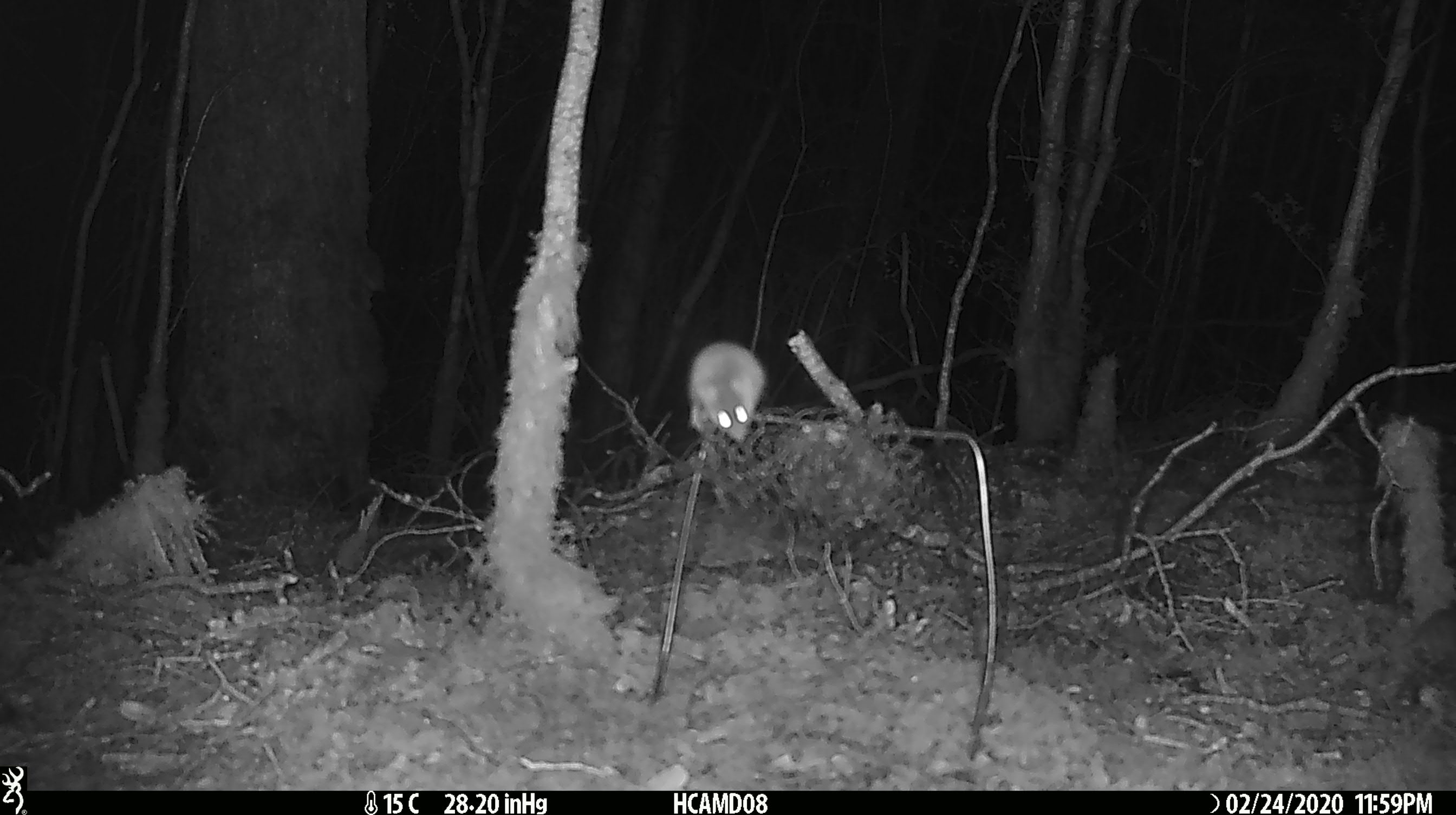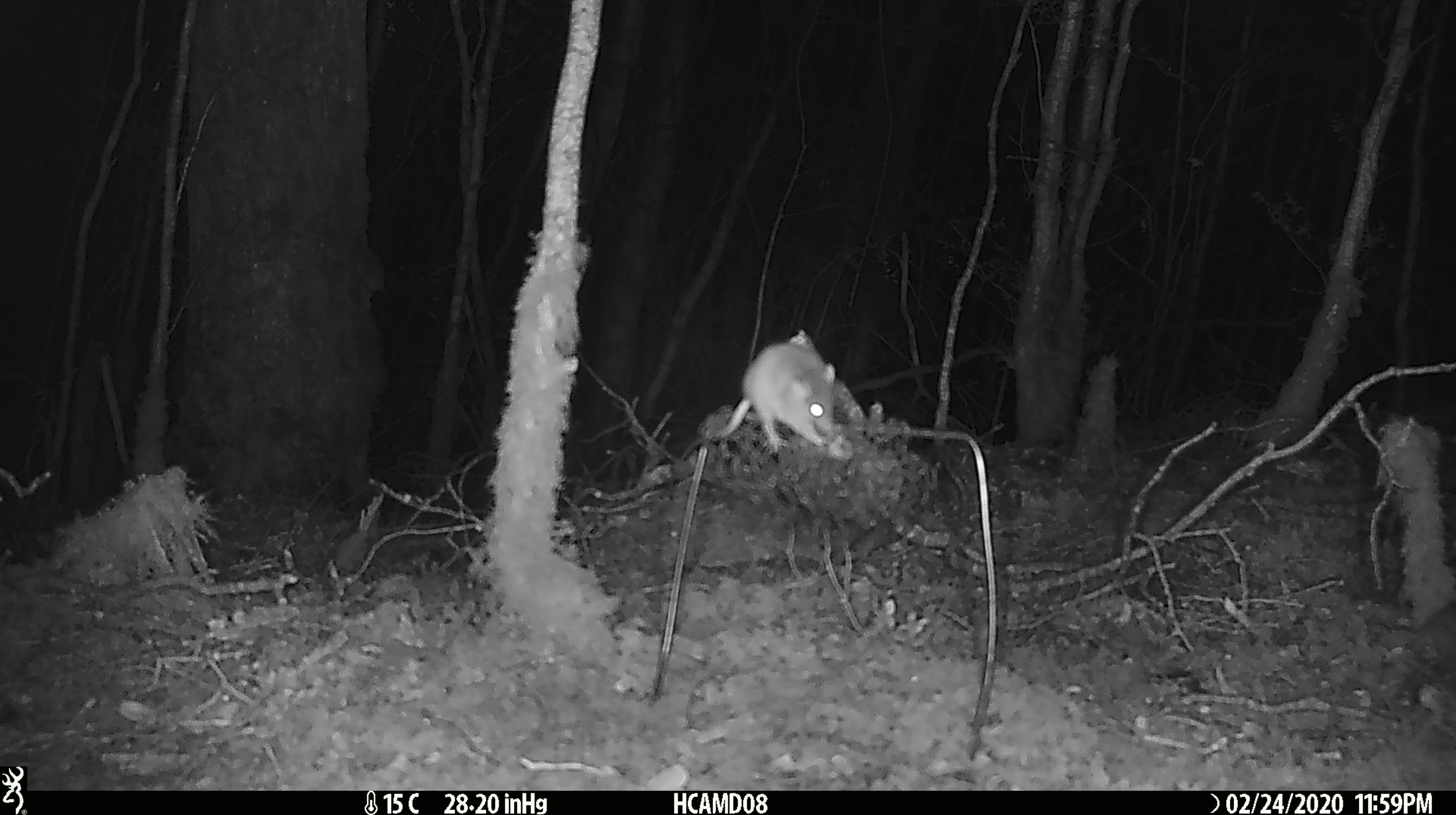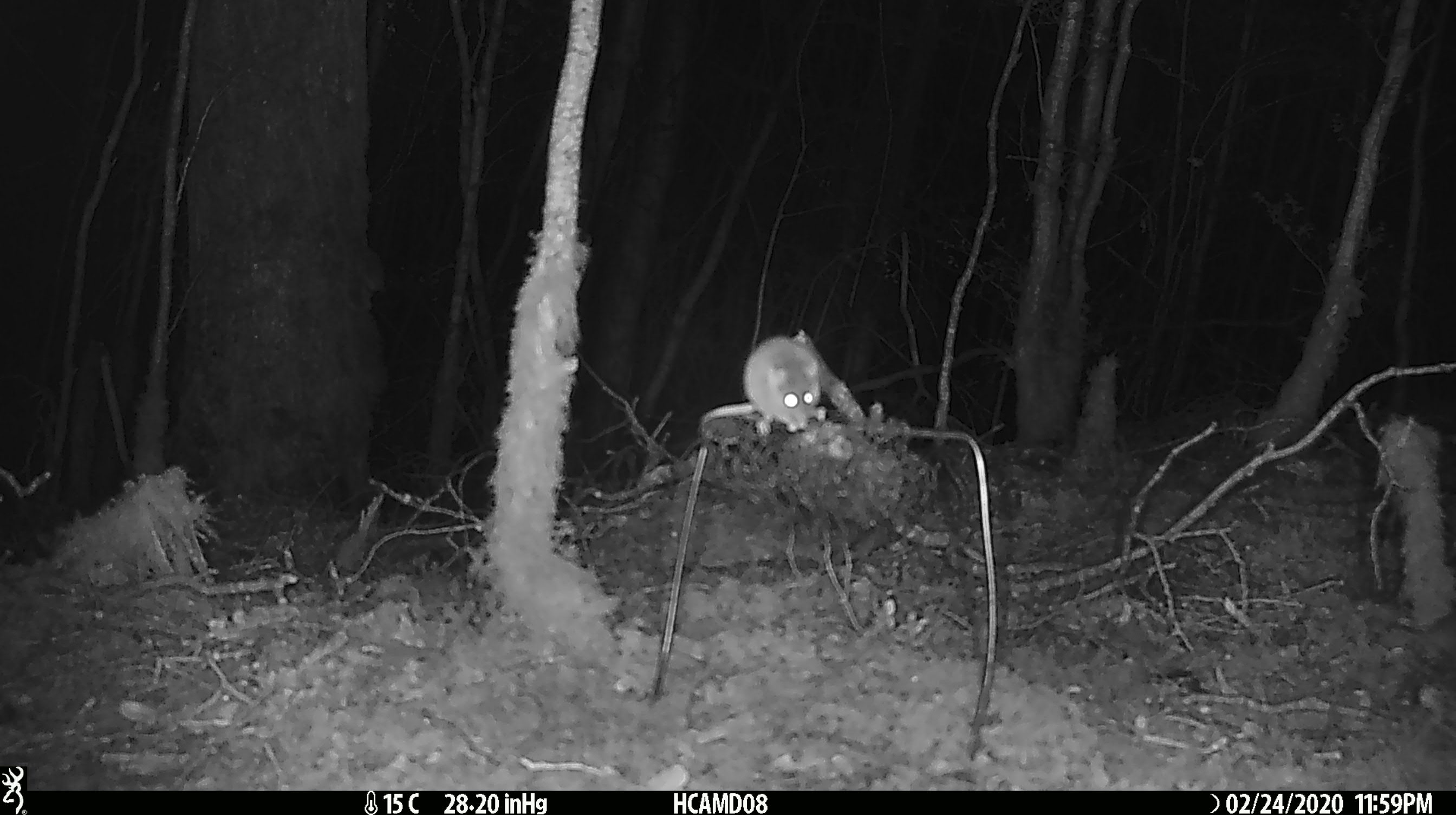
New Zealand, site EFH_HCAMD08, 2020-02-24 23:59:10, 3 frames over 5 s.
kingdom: Animalia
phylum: Chordata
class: Mammalia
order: Rodentia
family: Muridae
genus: Mus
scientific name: Mus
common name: mouse